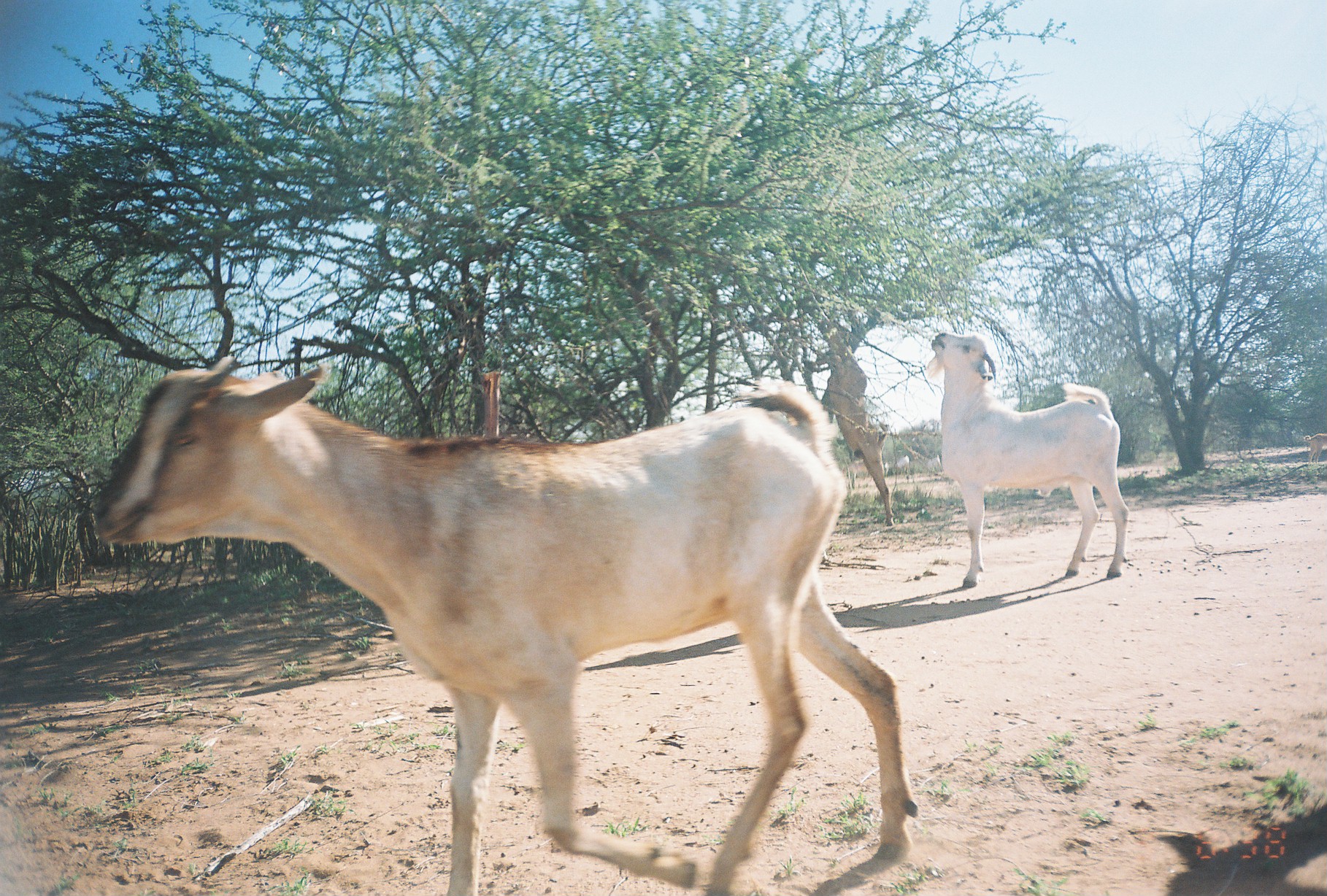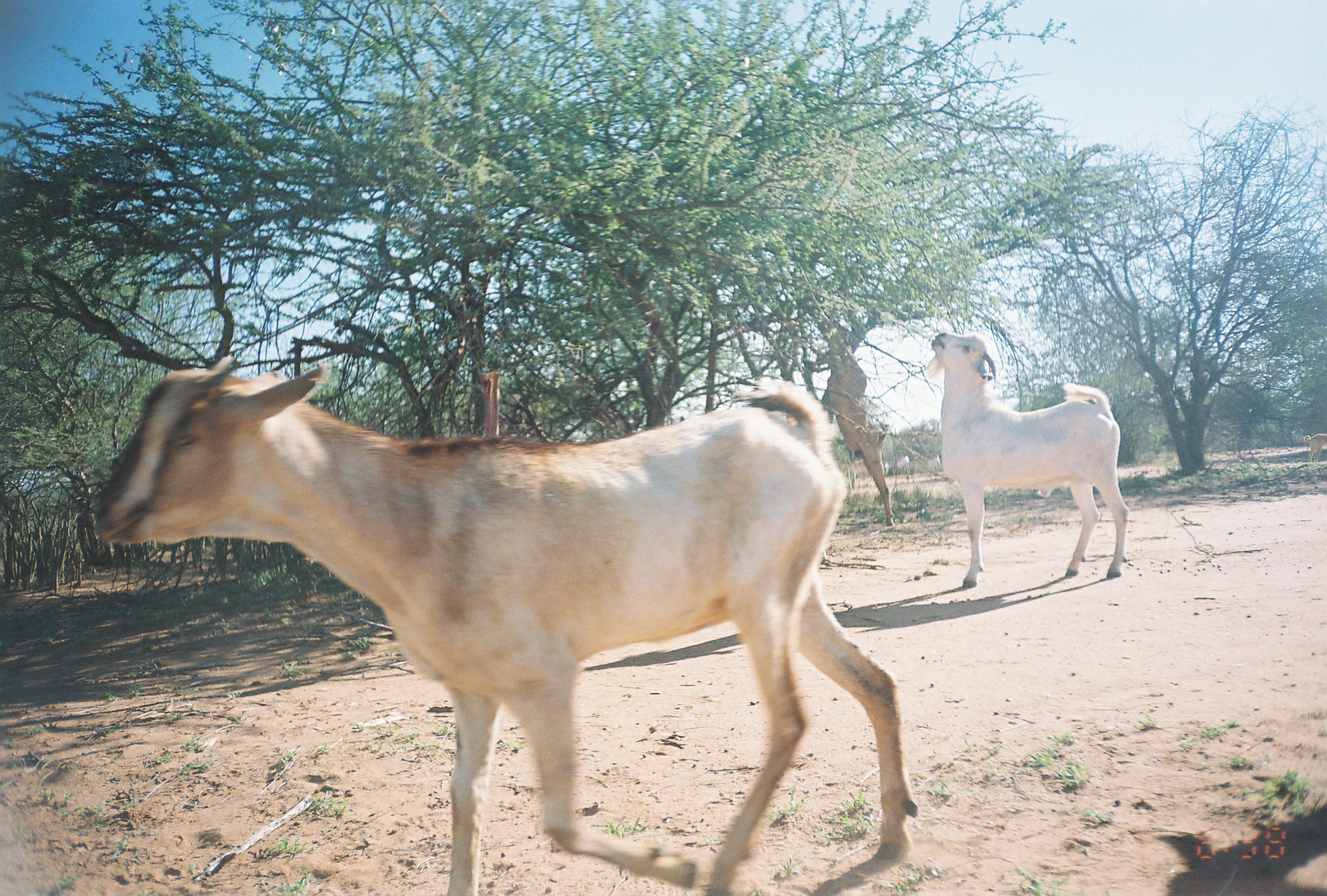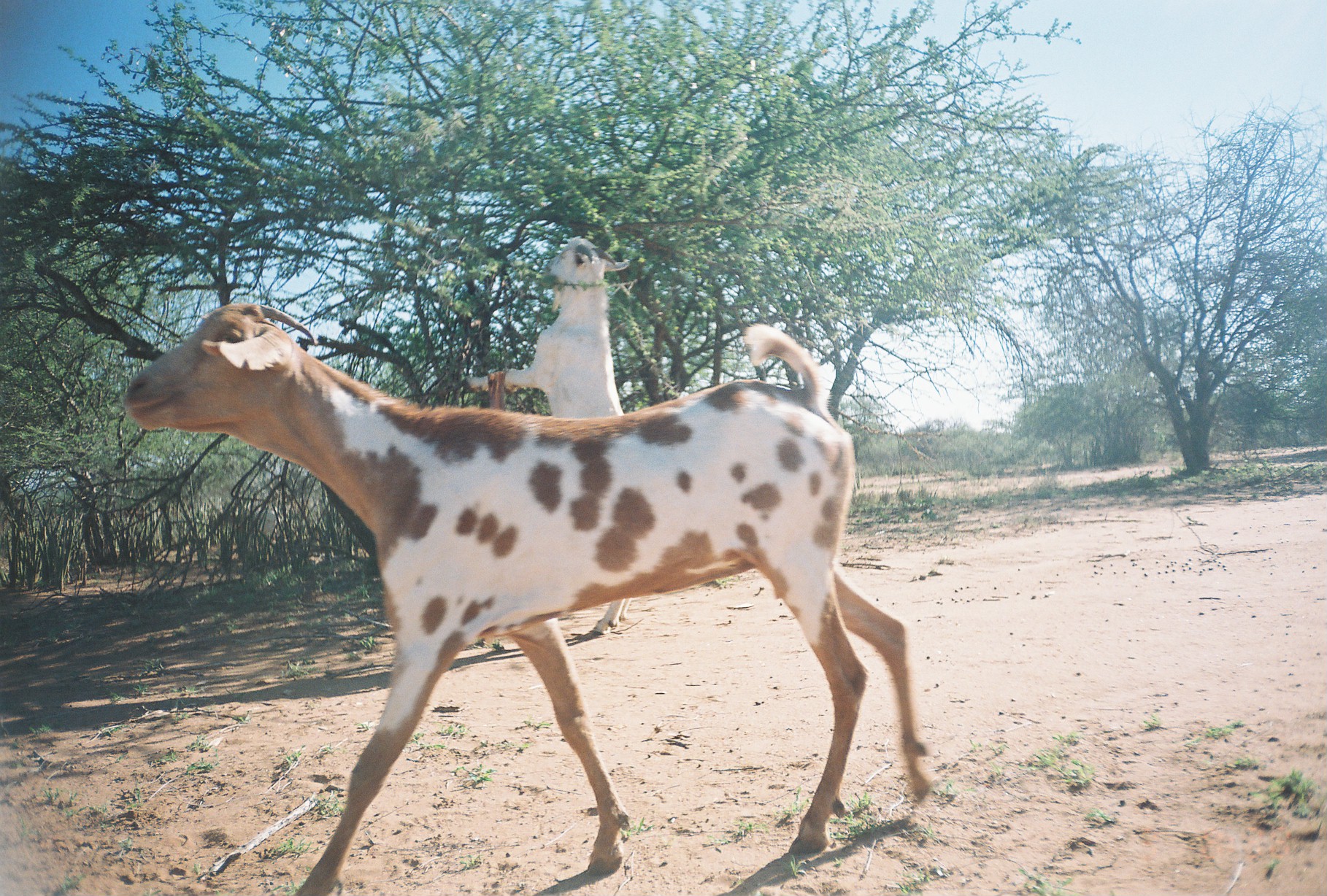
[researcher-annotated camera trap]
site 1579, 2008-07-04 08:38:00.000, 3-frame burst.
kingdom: Animalia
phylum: Chordata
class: Mammalia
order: Artiodactyla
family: Bovidae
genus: Capra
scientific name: Capra aegagrus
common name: wild goat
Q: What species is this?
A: Capra aegagrus (wild goat).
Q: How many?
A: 7.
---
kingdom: Animalia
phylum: Chordata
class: Mammalia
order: Carnivora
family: Canidae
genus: Canis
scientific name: Canis familiaris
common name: domestic dog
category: canis lupus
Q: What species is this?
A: Canis lupus (domestic dog) (Canis familiaris).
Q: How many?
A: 1.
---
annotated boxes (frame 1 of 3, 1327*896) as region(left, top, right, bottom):
capra aegagrus: region(90, 356, 918, 896); region(927, 331, 1128, 587); region(819, 332, 894, 526); region(1282, 850, 1325, 890); region(1304, 433, 1327, 465)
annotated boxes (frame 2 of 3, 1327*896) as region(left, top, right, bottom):
canis lupus: region(95, 355, 916, 895); region(927, 331, 1128, 587); region(827, 328, 895, 526); region(1282, 850, 1325, 890); region(1304, 432, 1327, 463)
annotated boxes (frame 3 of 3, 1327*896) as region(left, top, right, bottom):
capra aegagrus: region(120, 299, 927, 896); region(460, 236, 630, 635)